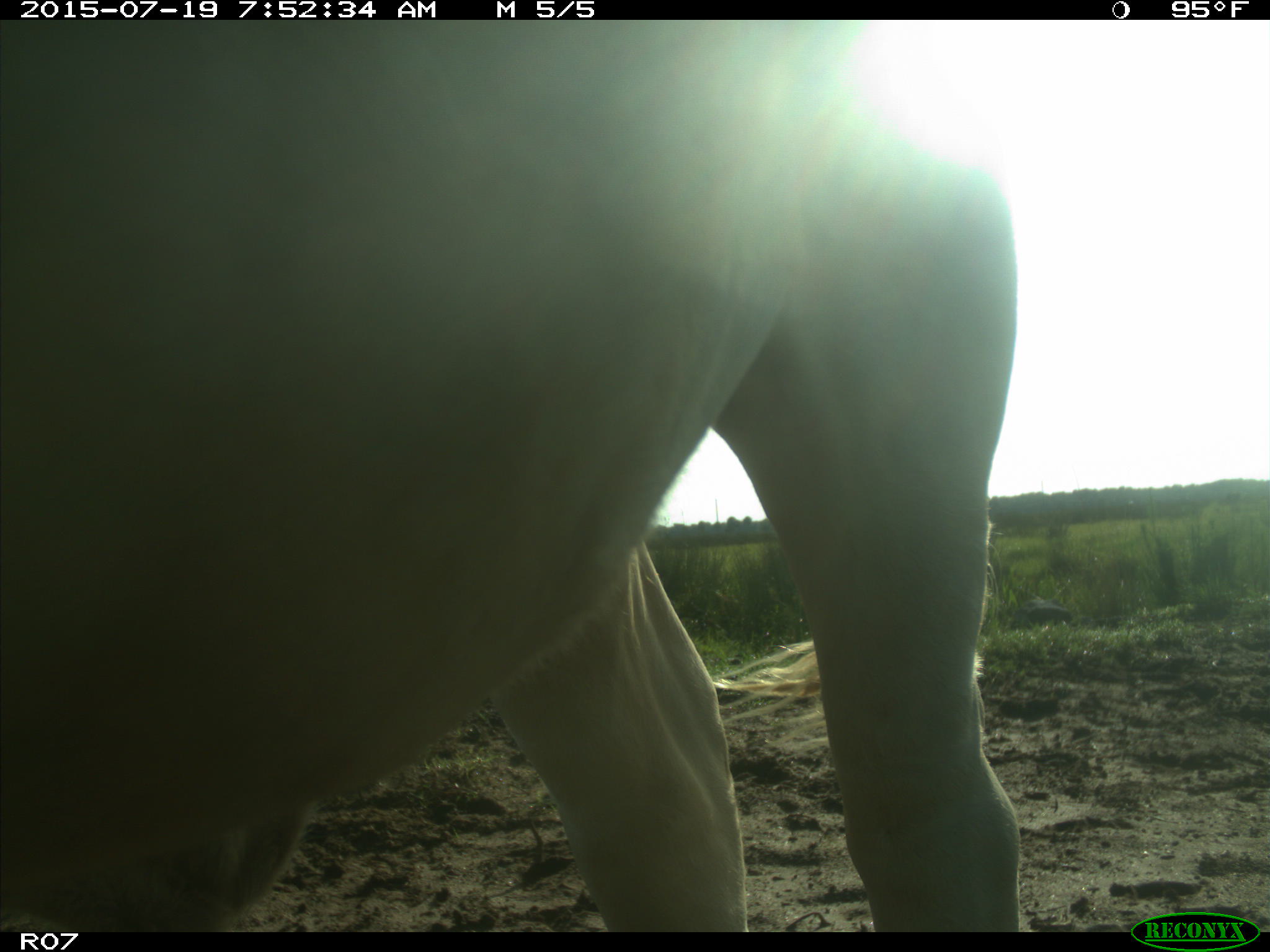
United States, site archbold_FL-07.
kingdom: Animalia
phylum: Chordata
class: Mammalia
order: Artiodactyla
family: Bovidae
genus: Bos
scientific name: Bos taurus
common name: domestic cow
Bos taurus (domestic cow).